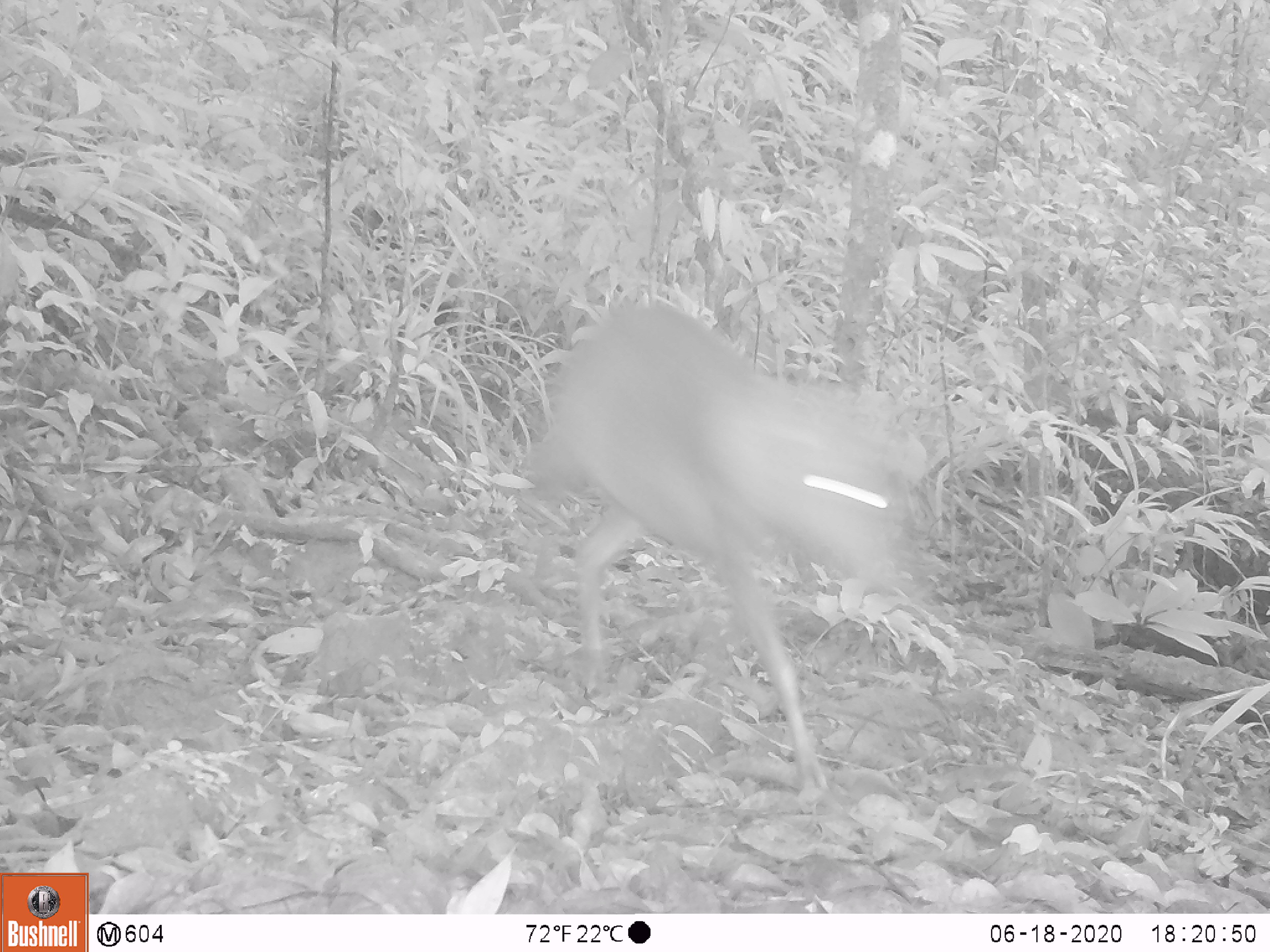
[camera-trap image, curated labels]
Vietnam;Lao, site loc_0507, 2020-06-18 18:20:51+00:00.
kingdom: Animalia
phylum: Chordata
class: Mammalia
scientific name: Laurasiatheria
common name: ungulate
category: unidentified ungulates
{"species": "unidentified ungulates (ungulate) (Laurasiatheria)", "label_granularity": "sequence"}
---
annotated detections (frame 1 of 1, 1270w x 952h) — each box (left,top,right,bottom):
unidentified ungulates: (523,303,915,794)